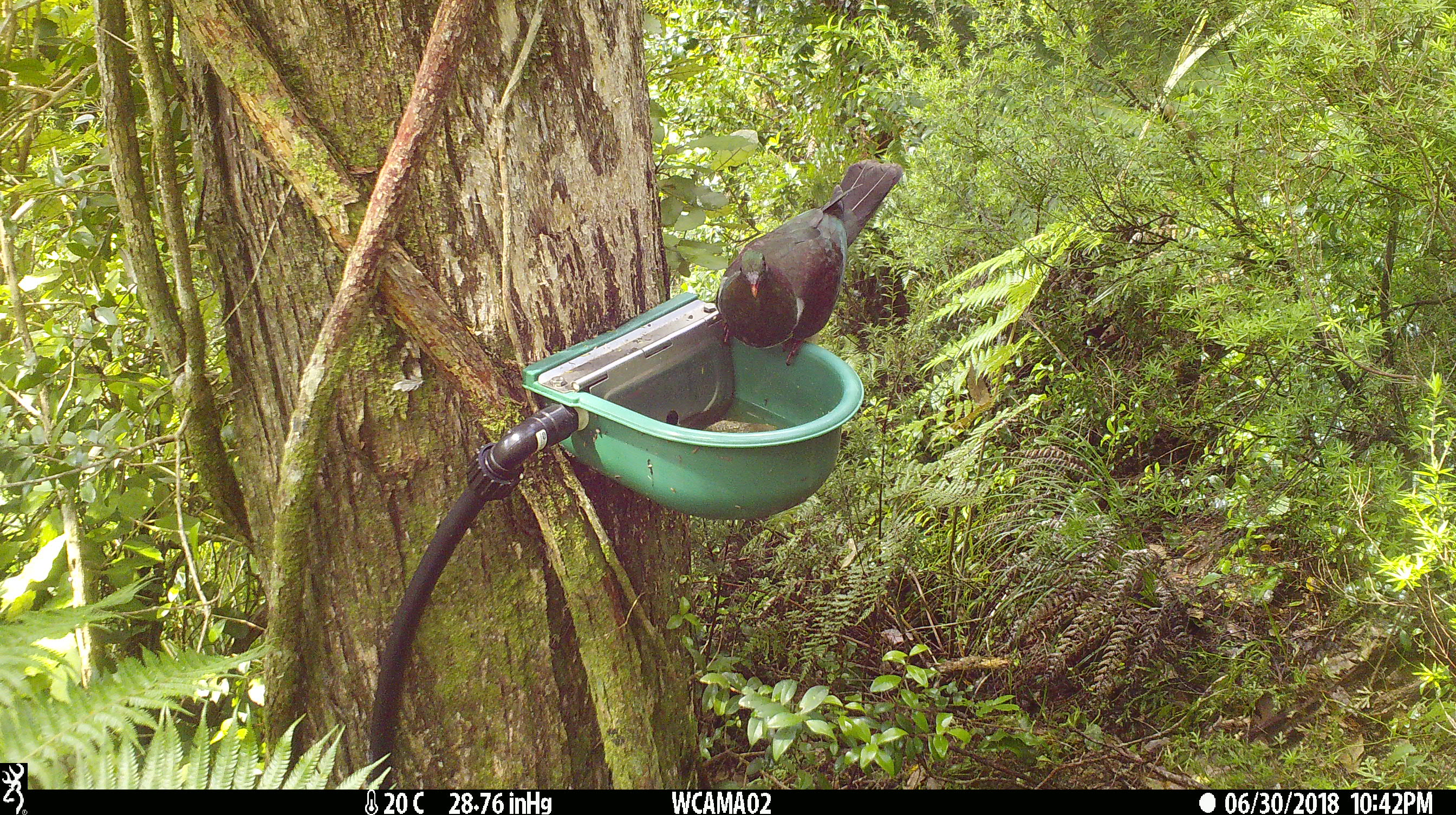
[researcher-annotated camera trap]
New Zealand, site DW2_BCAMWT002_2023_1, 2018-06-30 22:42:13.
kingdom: Animalia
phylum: Chordata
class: Aves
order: Columbiformes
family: Columbidae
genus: Hemiphaga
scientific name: Hemiphaga novaeseelandiae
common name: new zealand pigeon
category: kereru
Kereru (new zealand pigeon) (Hemiphaga novaeseelandiae).